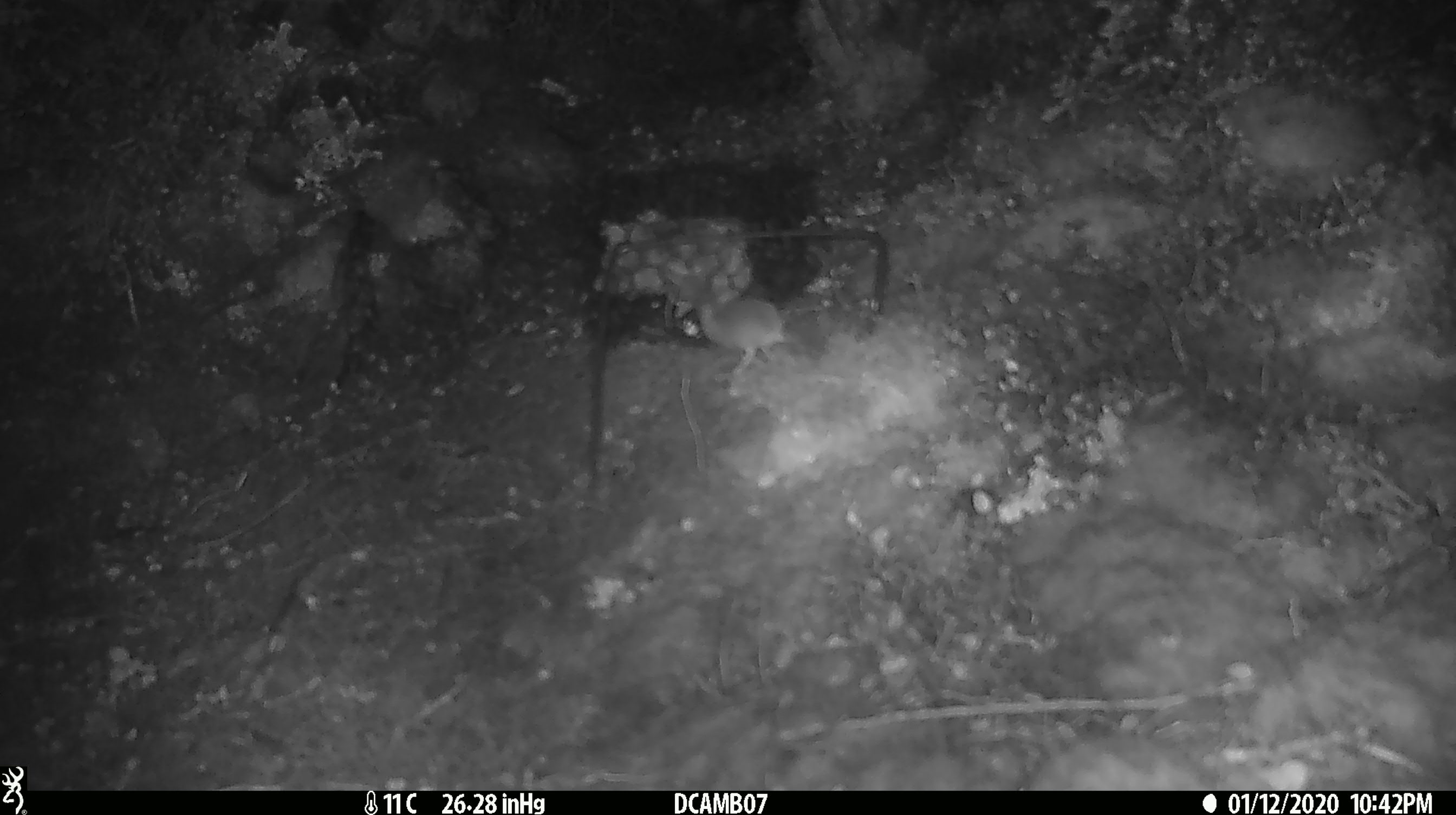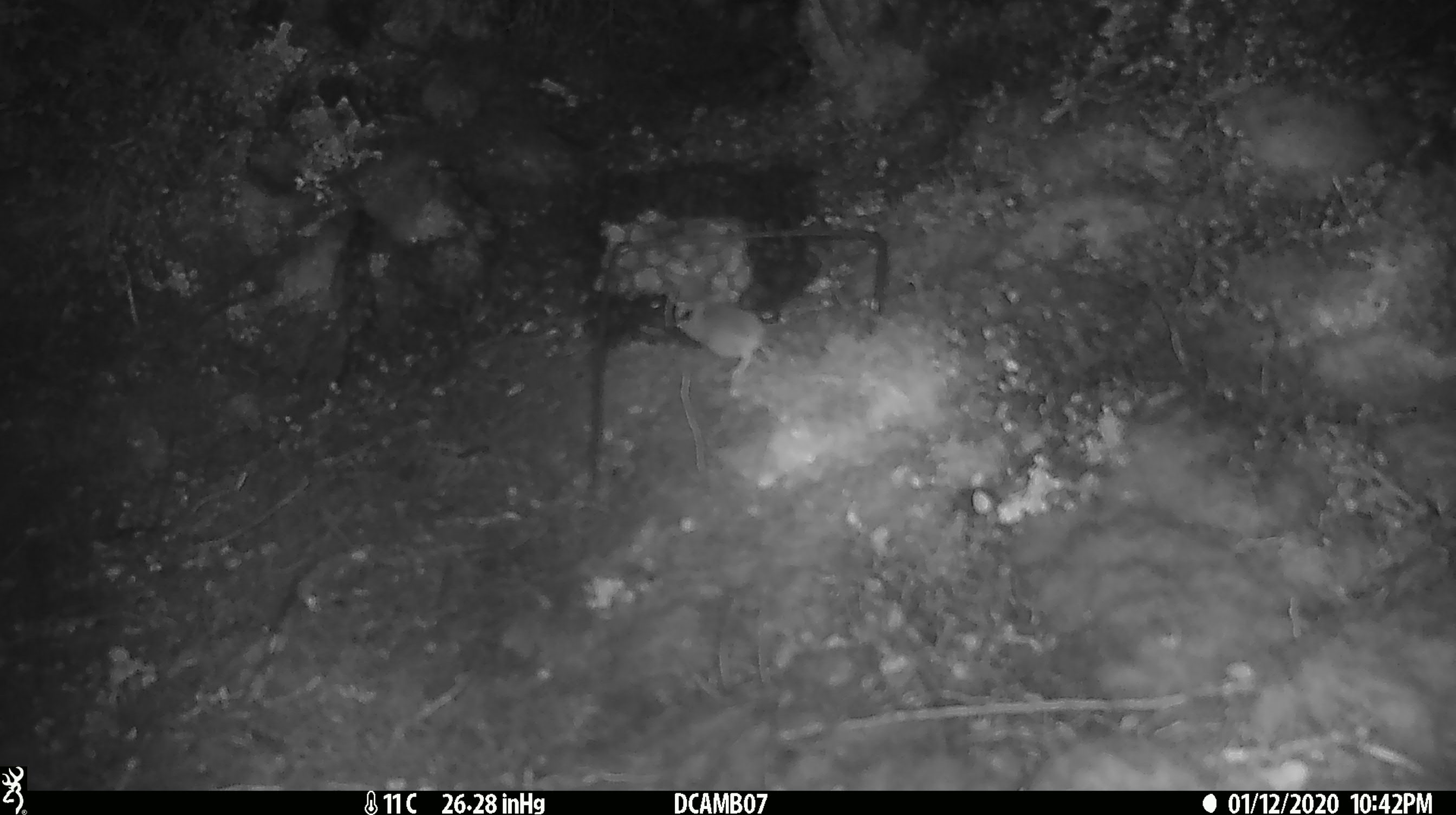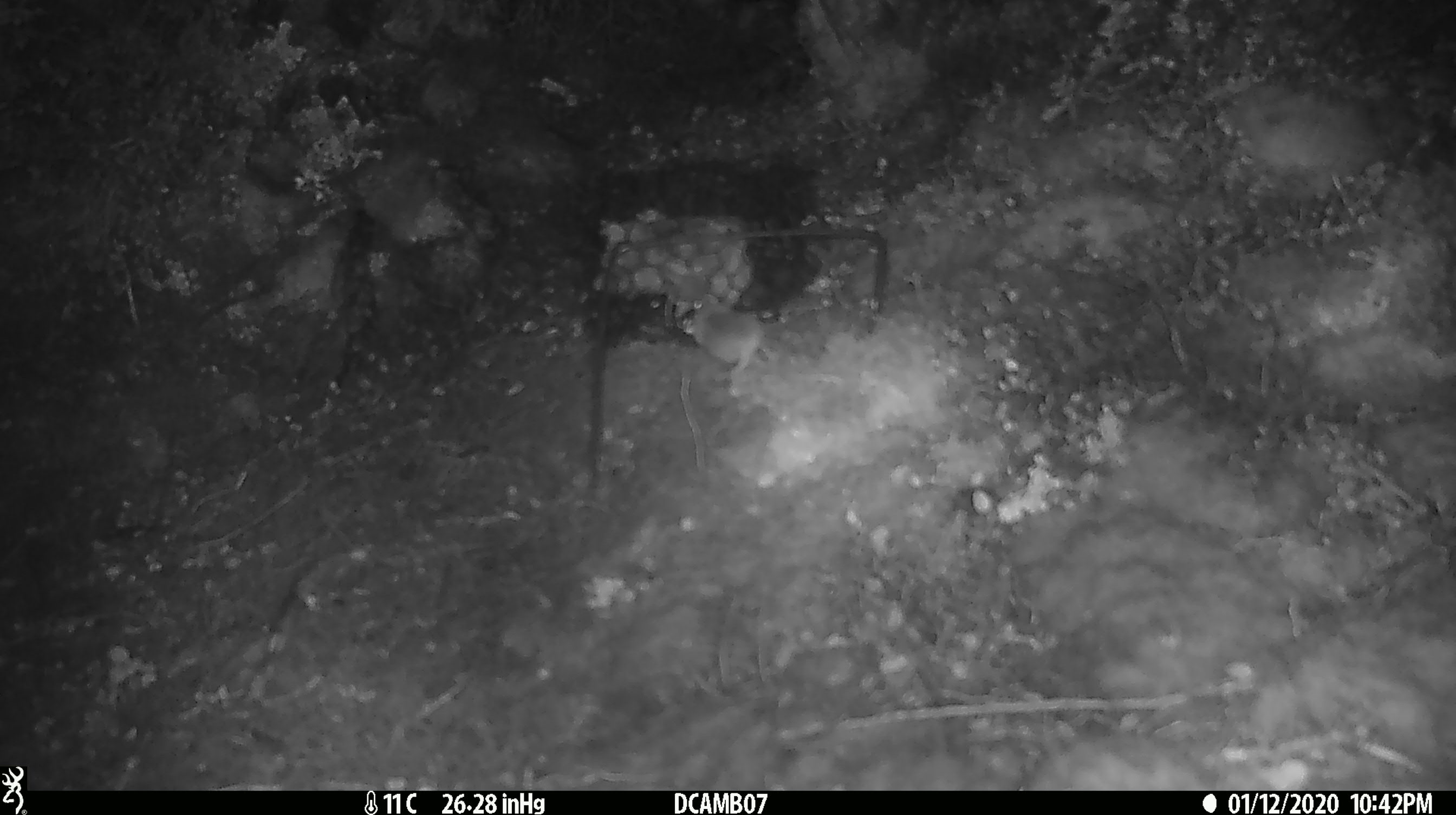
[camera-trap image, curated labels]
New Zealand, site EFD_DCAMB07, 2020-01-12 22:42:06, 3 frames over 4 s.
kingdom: Animalia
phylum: Chordata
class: Mammalia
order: Rodentia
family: Muridae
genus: Mus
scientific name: Mus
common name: mouse